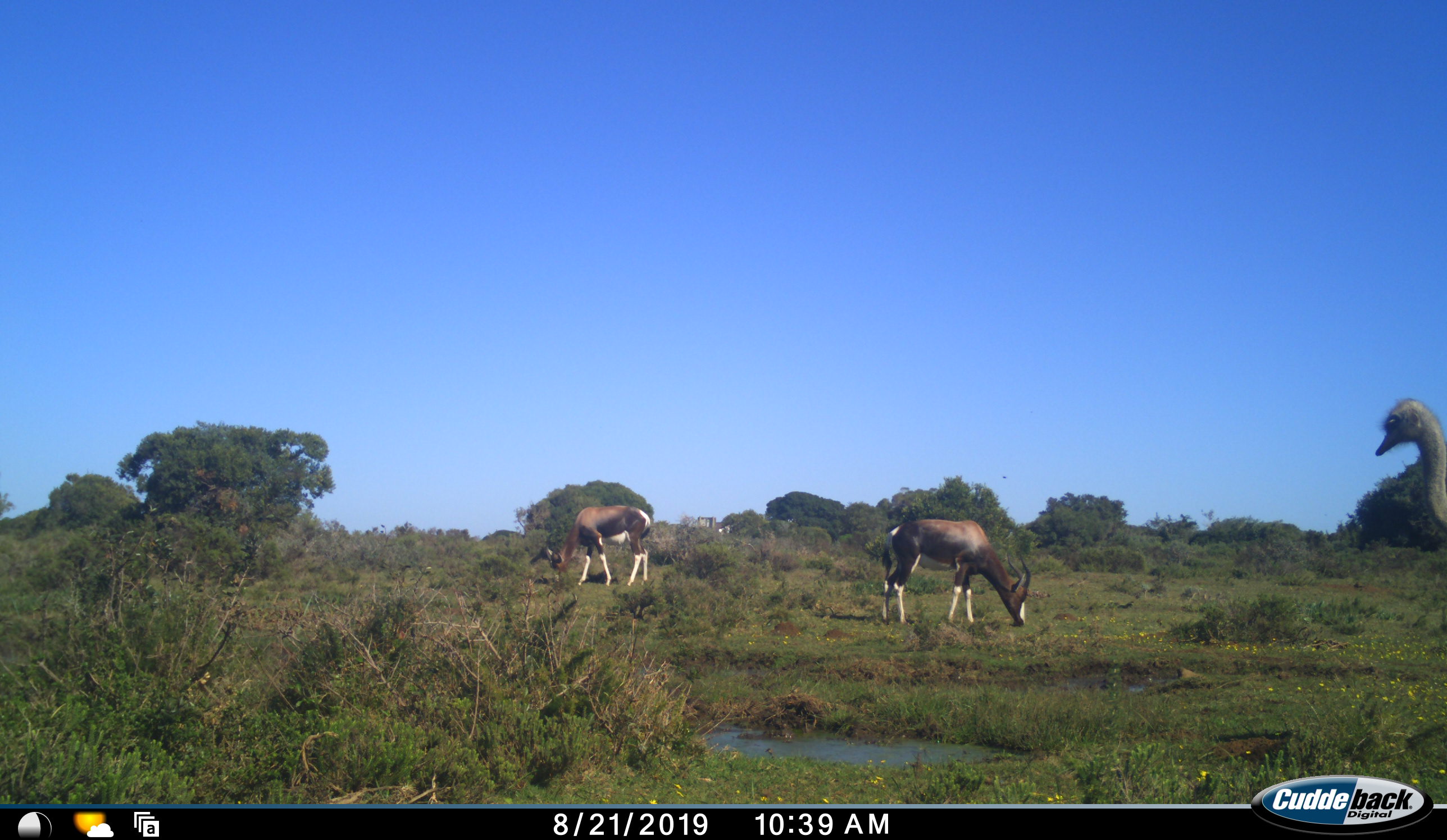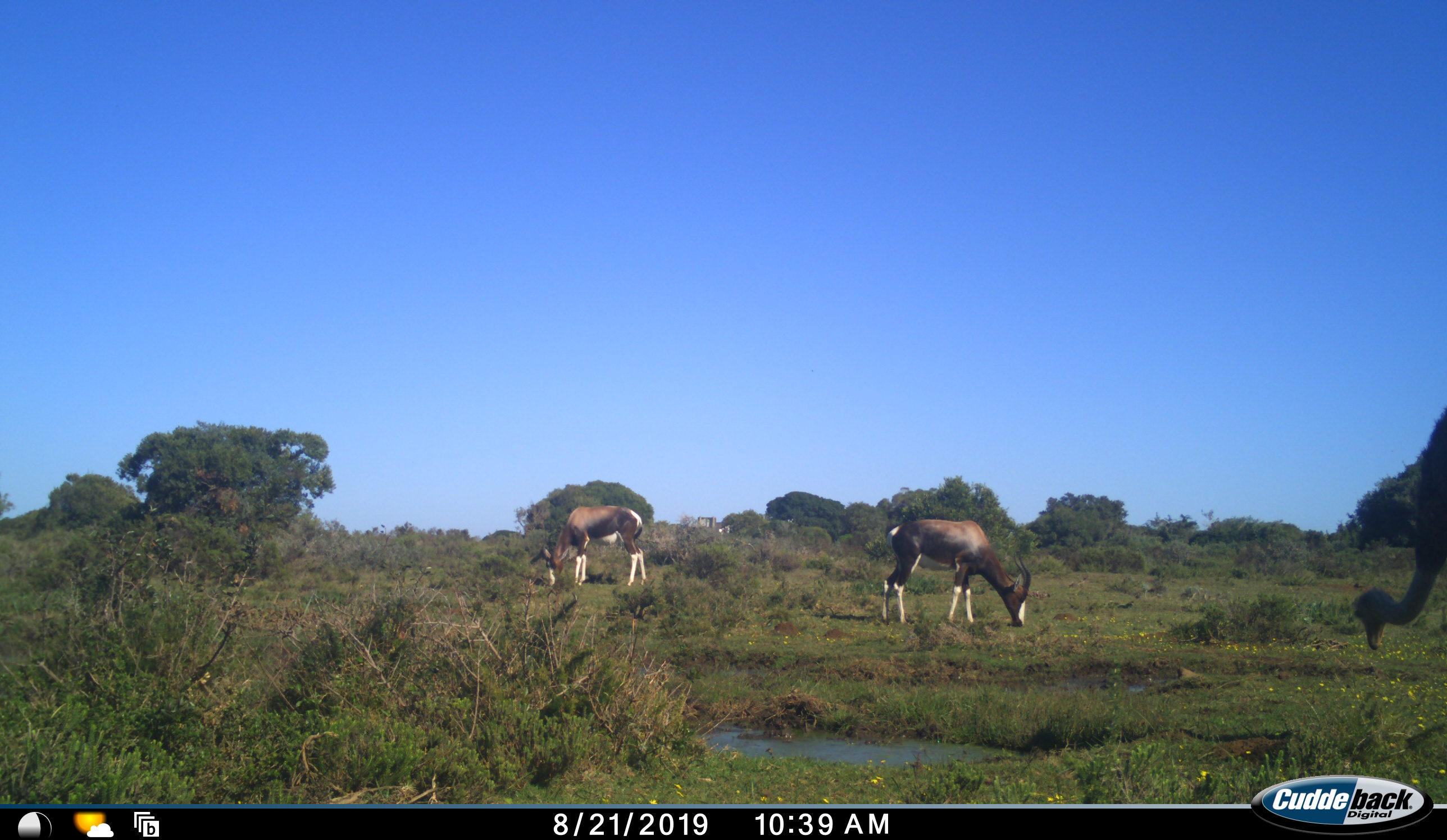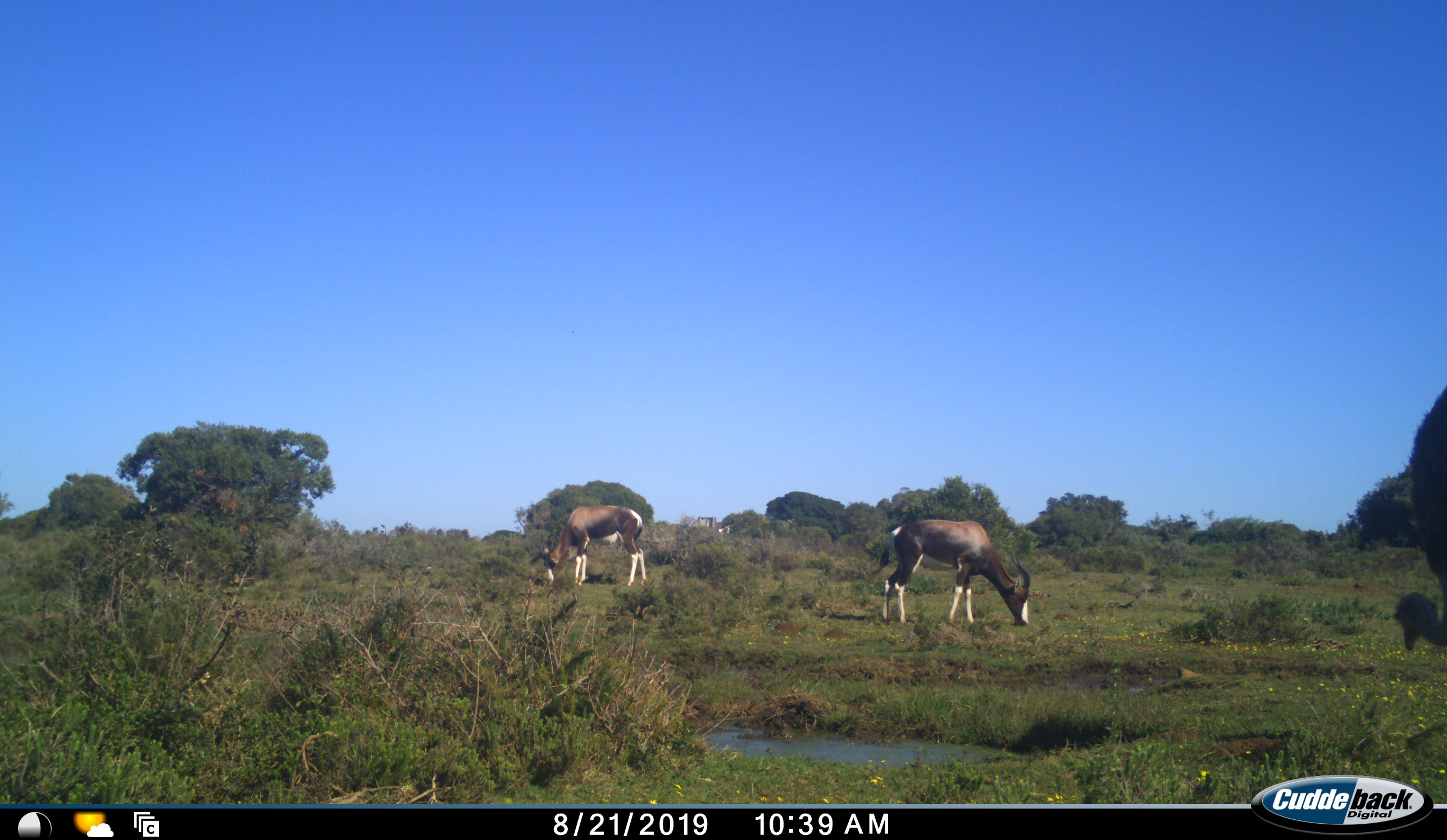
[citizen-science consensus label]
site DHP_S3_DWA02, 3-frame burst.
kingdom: Animalia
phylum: Chordata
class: Mammalia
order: Artiodactyla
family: Bovidae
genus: Damaliscus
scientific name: Damaliscus pygargus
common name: bontebok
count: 2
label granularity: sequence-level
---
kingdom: Animalia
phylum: Chordata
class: Aves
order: Struthioniformes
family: Struthionidae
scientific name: Struthionidae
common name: ostrich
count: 1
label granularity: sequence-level